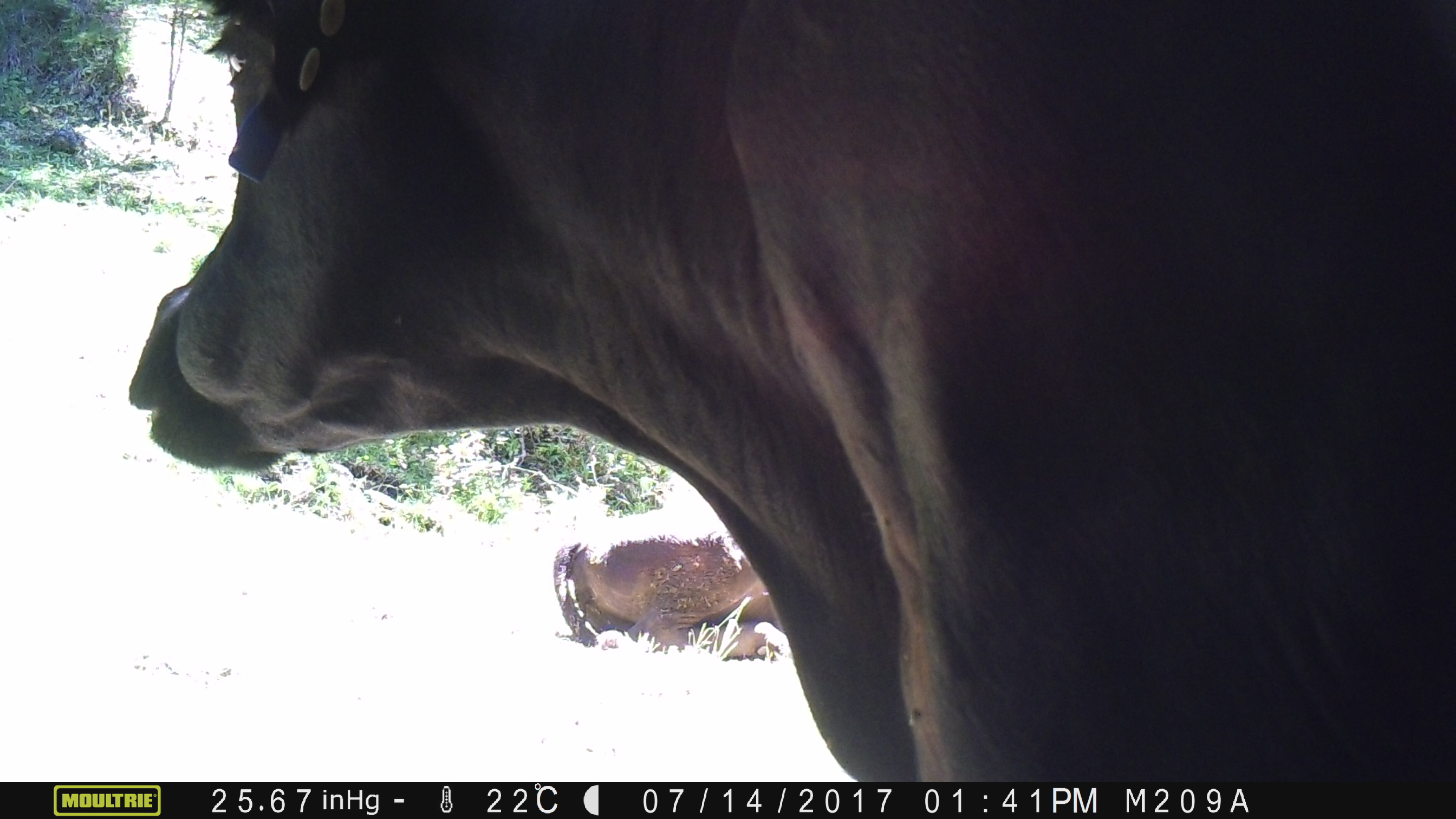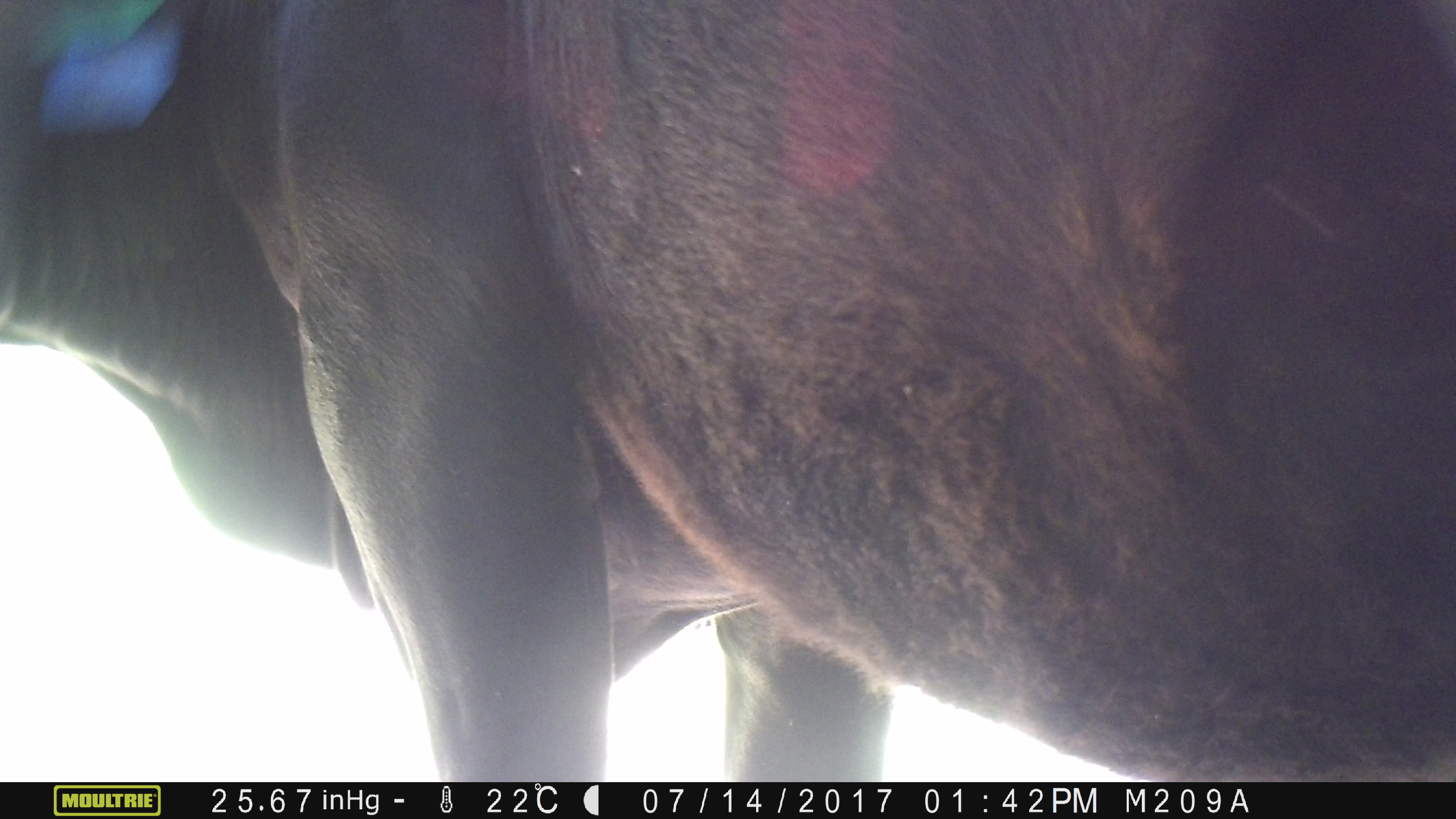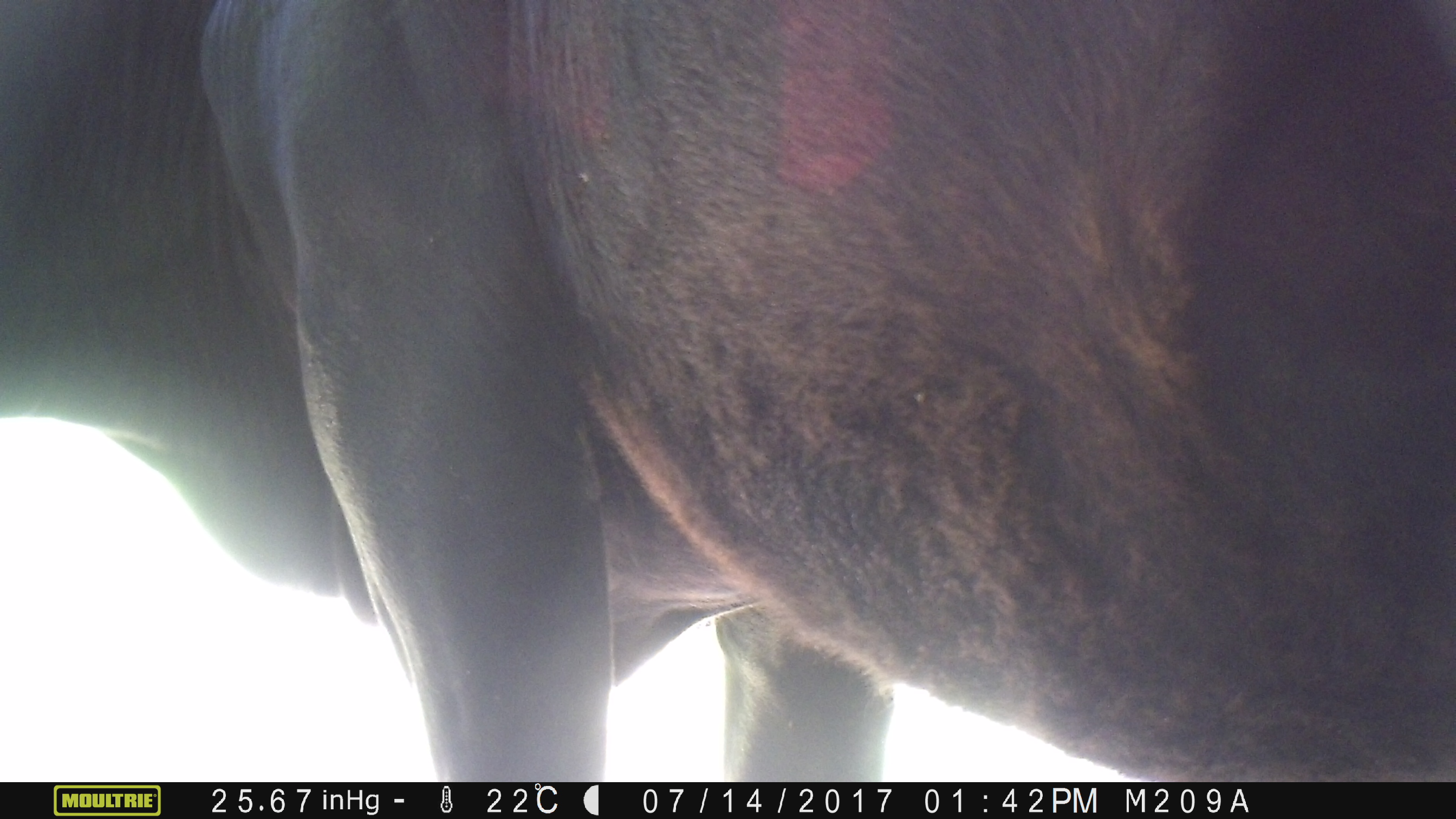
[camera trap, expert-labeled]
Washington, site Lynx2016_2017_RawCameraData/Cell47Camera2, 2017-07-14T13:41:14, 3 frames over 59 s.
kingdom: Animalia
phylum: Chordata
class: Mammalia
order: Artiodactyla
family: Bovidae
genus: Bos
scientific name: Bos taurus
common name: domestic cattle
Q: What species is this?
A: Domestic cattle (Bos taurus).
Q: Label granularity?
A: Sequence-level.